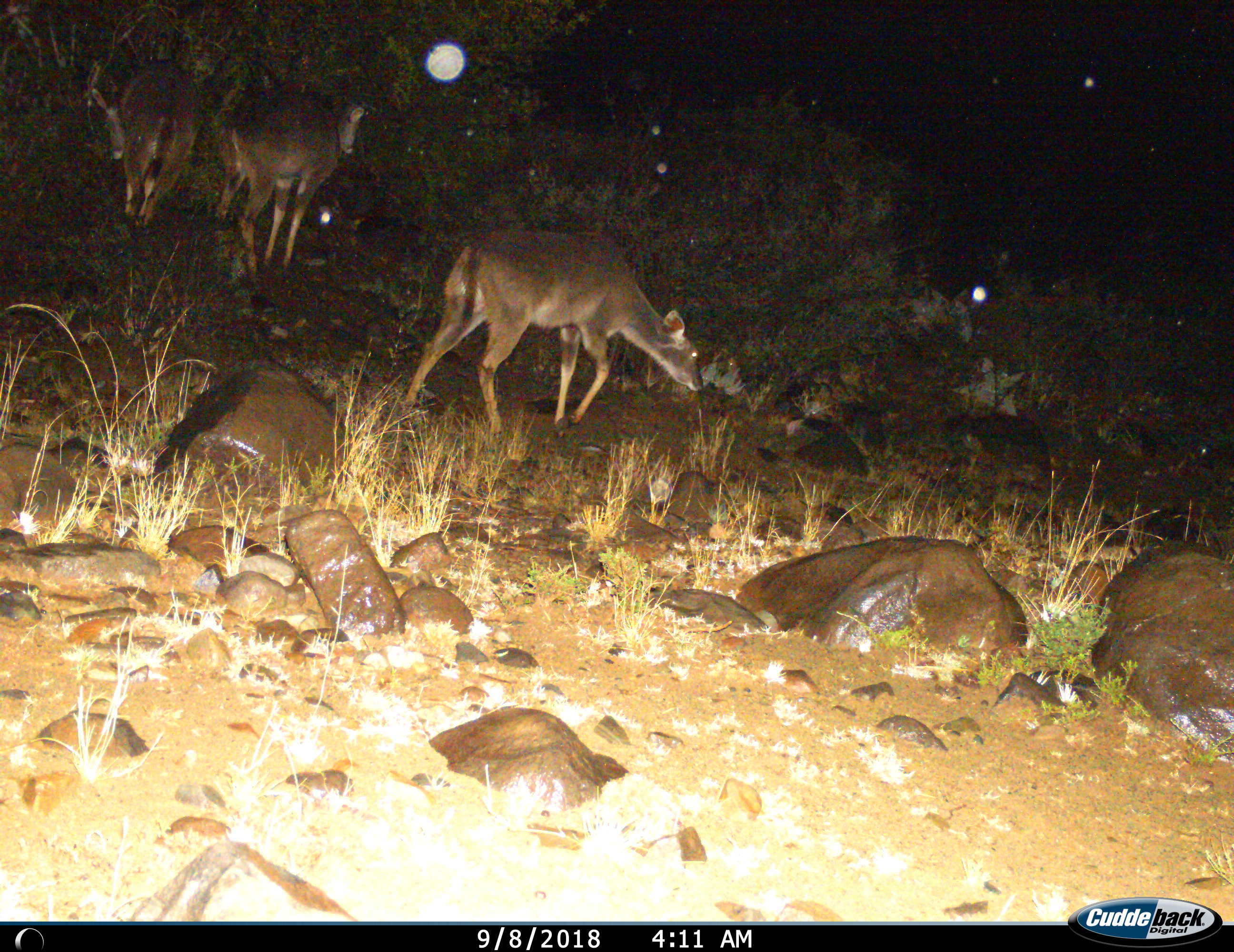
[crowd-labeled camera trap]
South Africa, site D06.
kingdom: Animalia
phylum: Chordata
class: Mammalia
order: Artiodactyla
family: Bovidae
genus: Tragelaphus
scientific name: Tragelaphus strepsiceros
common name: greater kudu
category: kudu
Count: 3.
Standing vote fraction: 75%.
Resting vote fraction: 12%.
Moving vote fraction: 62%.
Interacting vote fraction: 0%.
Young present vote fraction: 25%.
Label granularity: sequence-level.